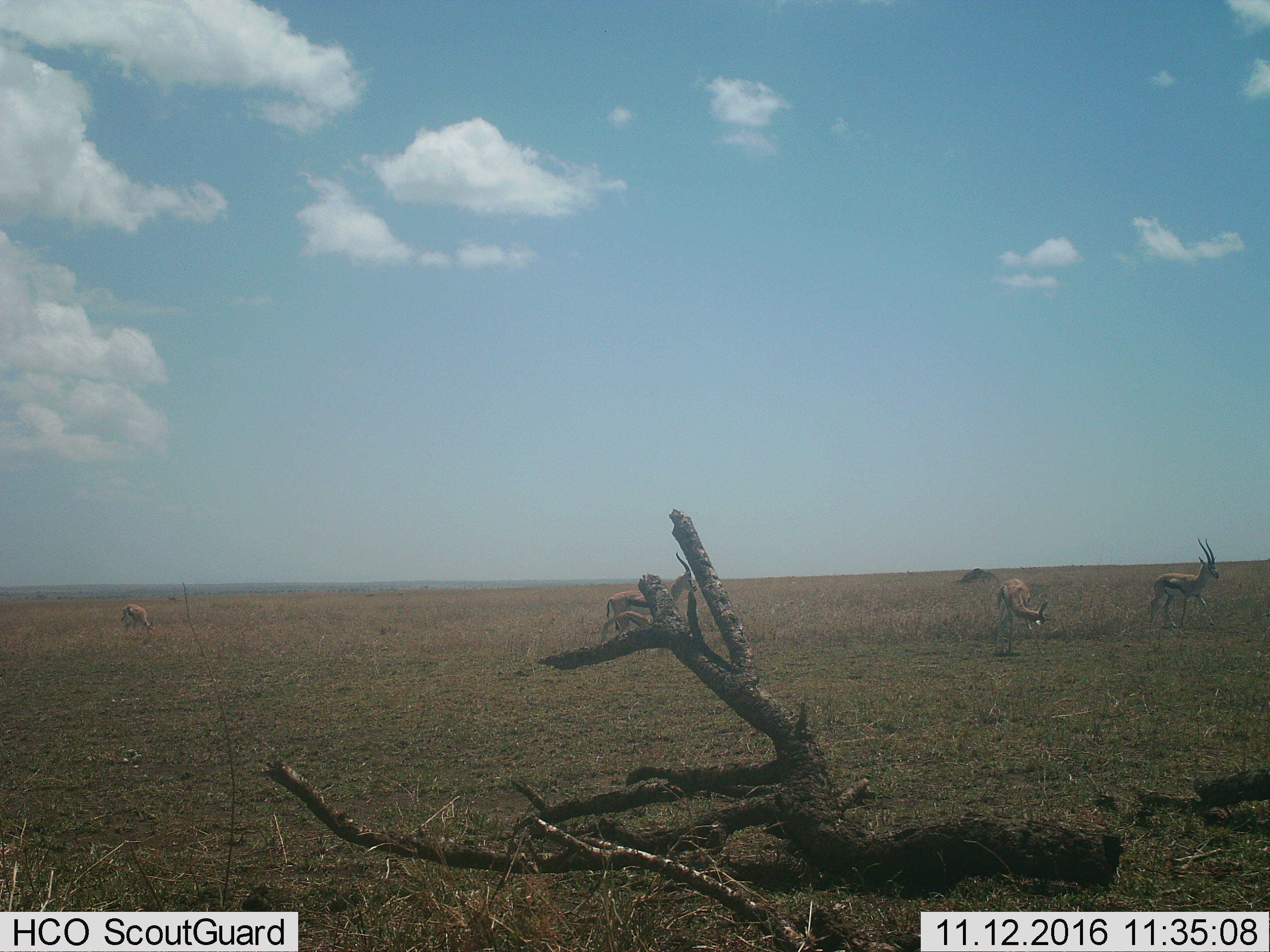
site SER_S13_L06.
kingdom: Animalia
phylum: Chordata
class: Mammalia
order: Artiodactyla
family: Bovidae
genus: Eudorcas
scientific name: Eudorcas thomsonii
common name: thomson's gazelle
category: gazellethomsons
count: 5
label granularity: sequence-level